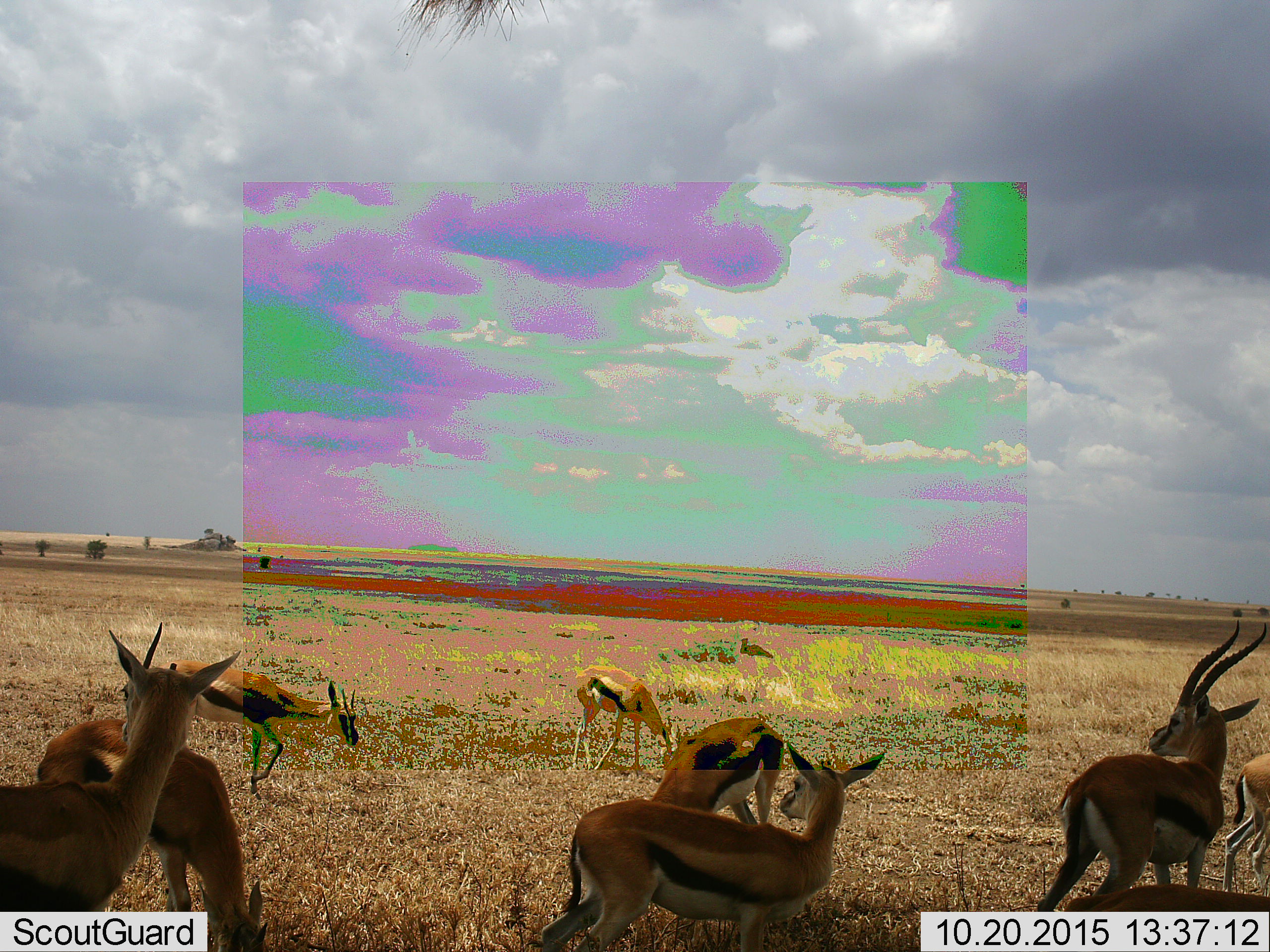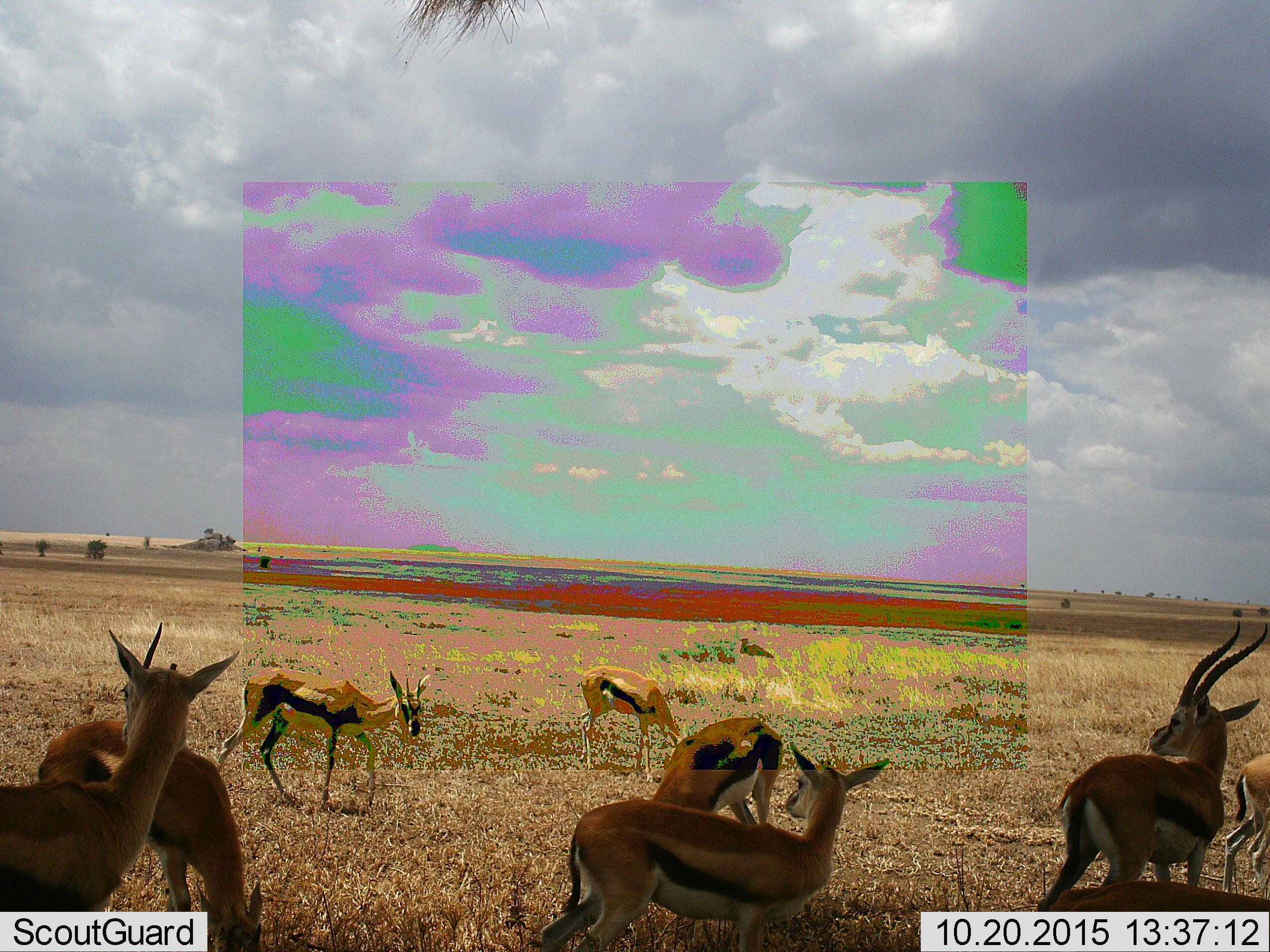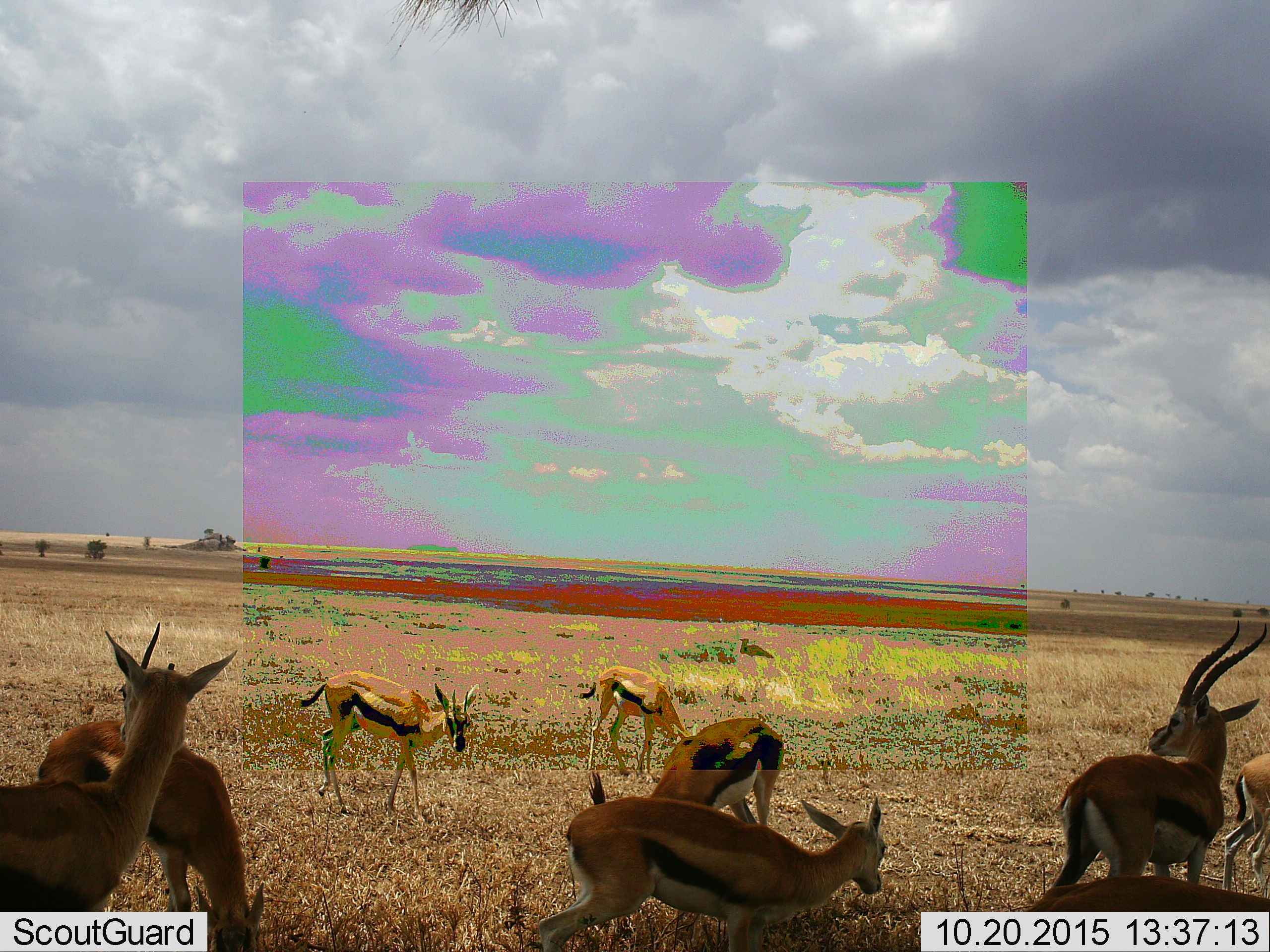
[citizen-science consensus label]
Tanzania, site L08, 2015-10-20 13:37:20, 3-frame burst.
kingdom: Animalia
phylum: Chordata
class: Mammalia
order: Artiodactyla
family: Bovidae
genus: Eudorcas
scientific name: Eudorcas thomsonii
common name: thomson's gazelle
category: gazellethomsons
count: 9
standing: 90%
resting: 0%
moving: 40%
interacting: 0%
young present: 20%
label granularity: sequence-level